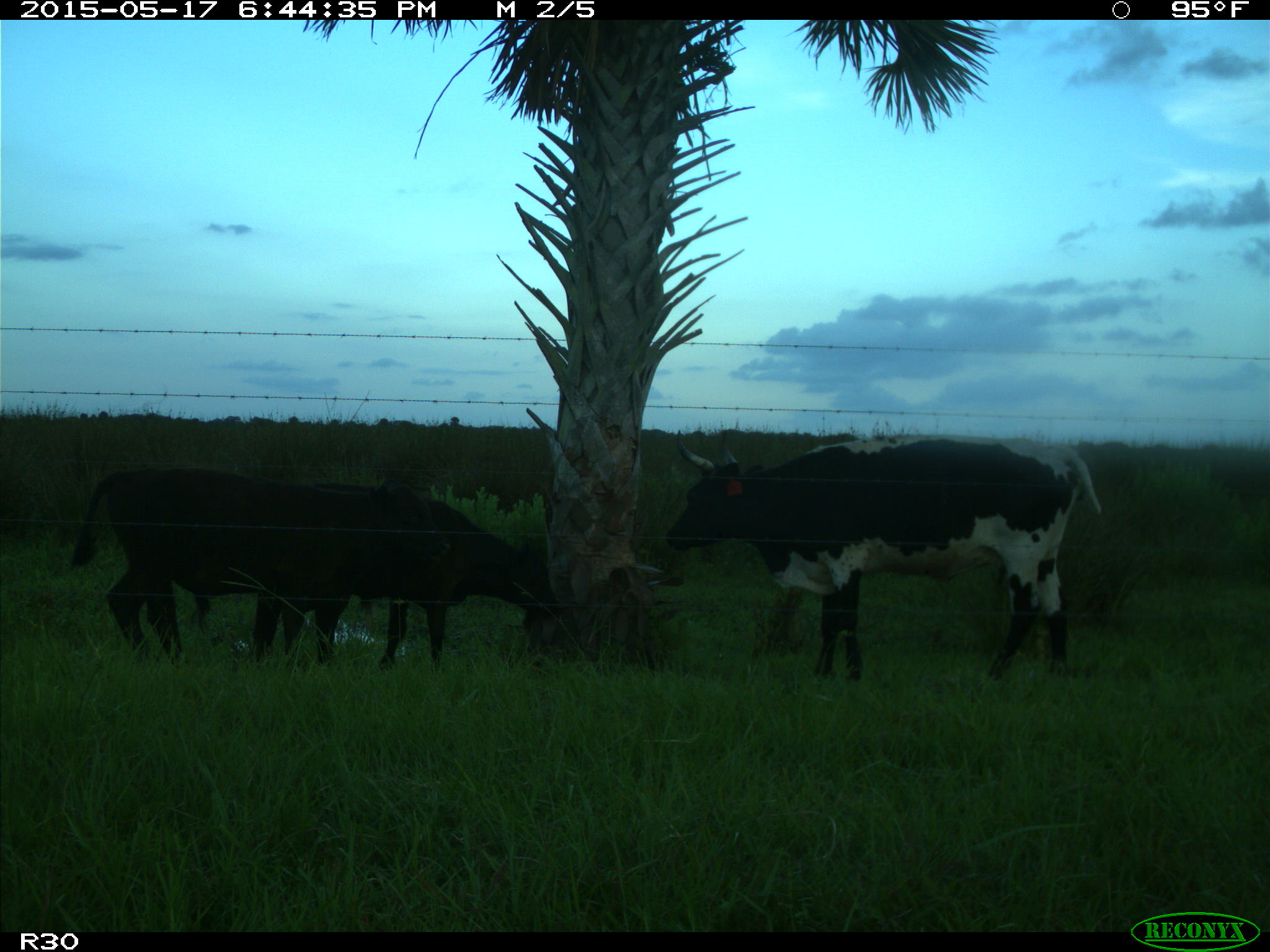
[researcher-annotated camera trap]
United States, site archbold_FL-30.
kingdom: Animalia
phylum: Chordata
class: Mammalia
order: Artiodactyla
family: Bovidae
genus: Bos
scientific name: Bos taurus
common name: domestic cow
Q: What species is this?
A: Bos taurus (domestic cow).